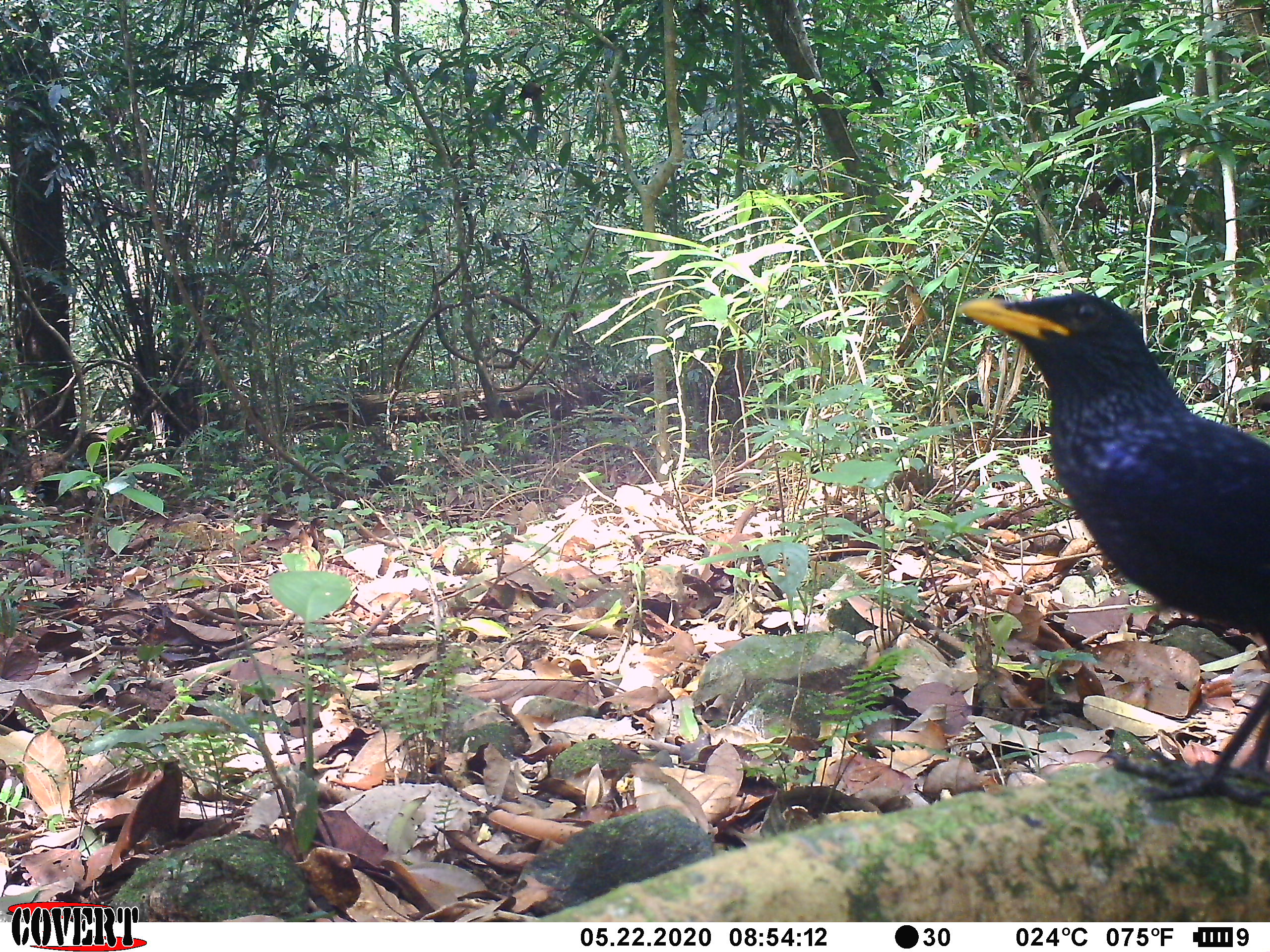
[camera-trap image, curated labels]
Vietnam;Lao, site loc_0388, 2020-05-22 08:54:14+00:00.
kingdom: Animalia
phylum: Chordata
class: Aves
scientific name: Aves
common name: bird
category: unidentified bird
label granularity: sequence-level